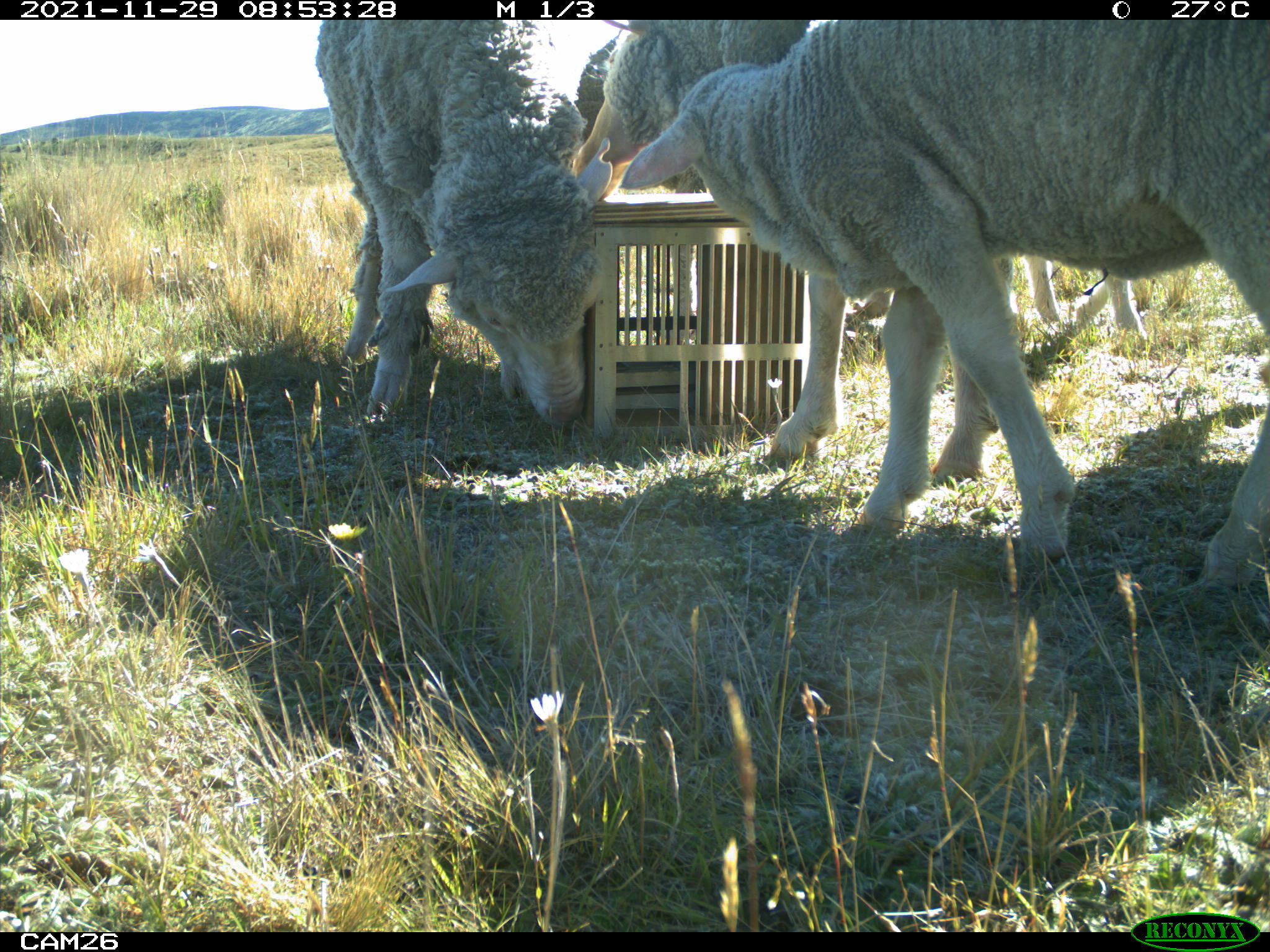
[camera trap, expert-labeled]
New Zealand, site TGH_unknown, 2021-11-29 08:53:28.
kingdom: Animalia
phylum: Chordata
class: Mammalia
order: Artiodactyla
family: Bovidae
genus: Ovis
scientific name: Ovis aries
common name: domestic sheep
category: sheep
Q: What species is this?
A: Sheep (domestic sheep) (Ovis aries).